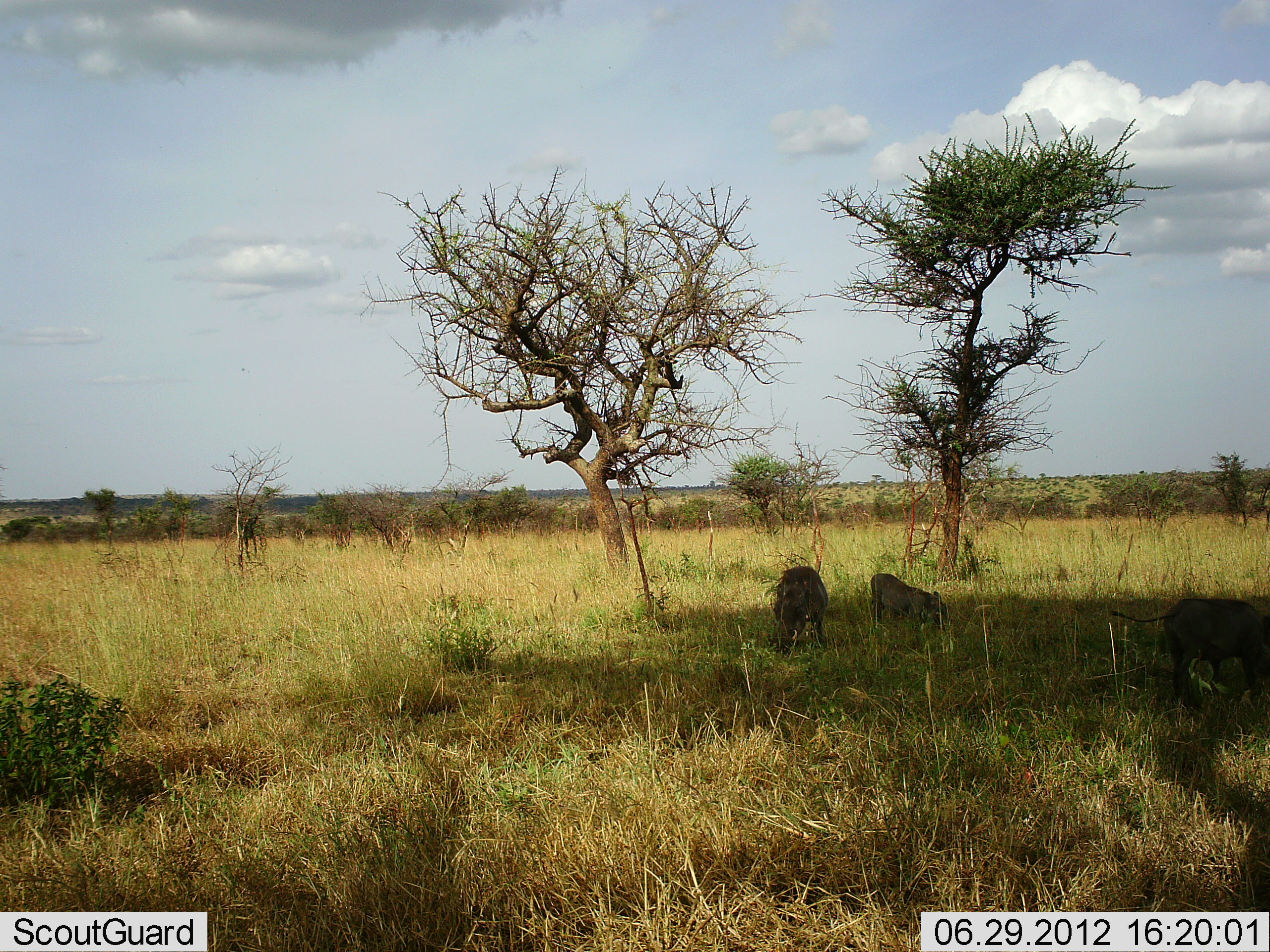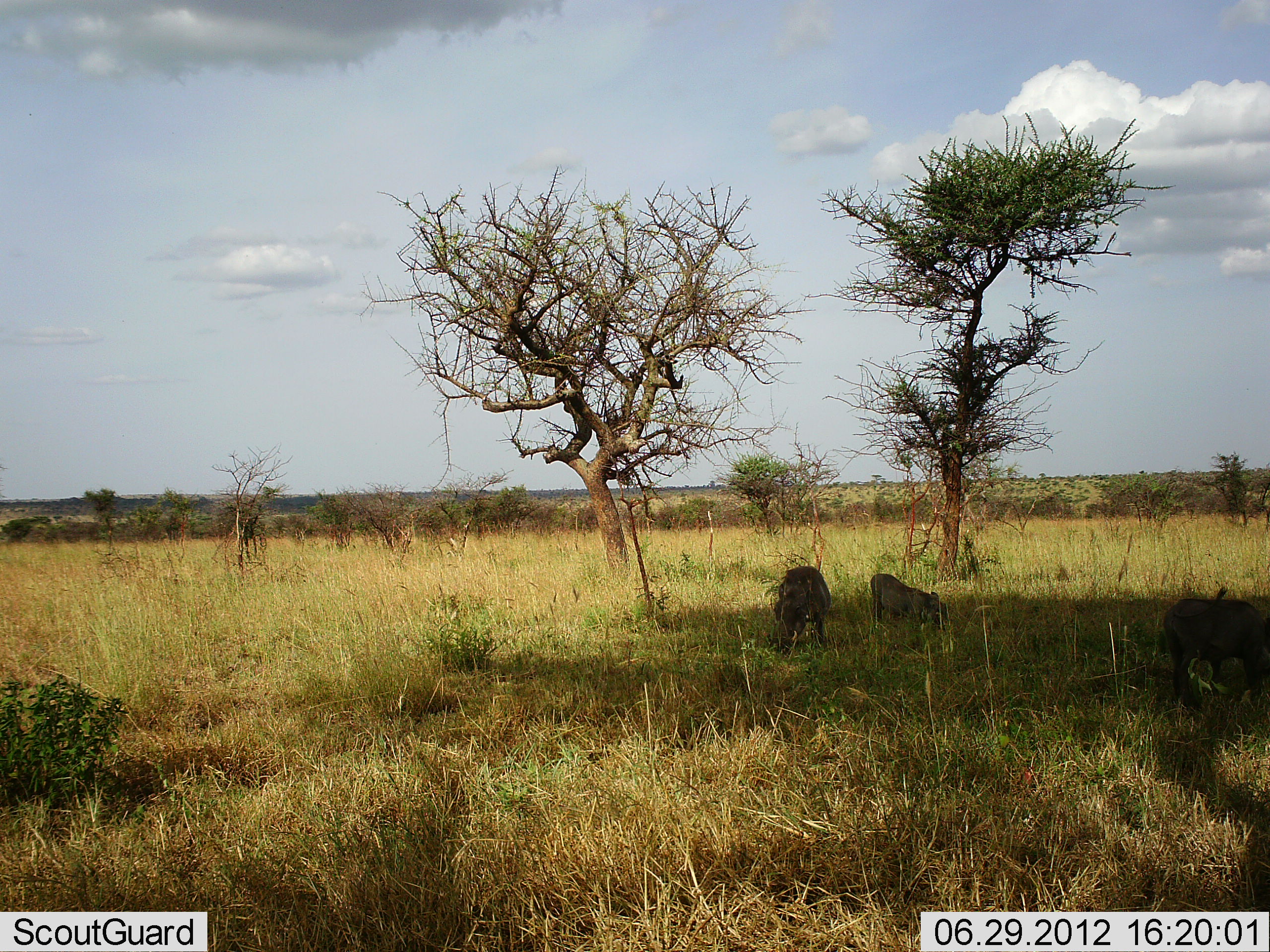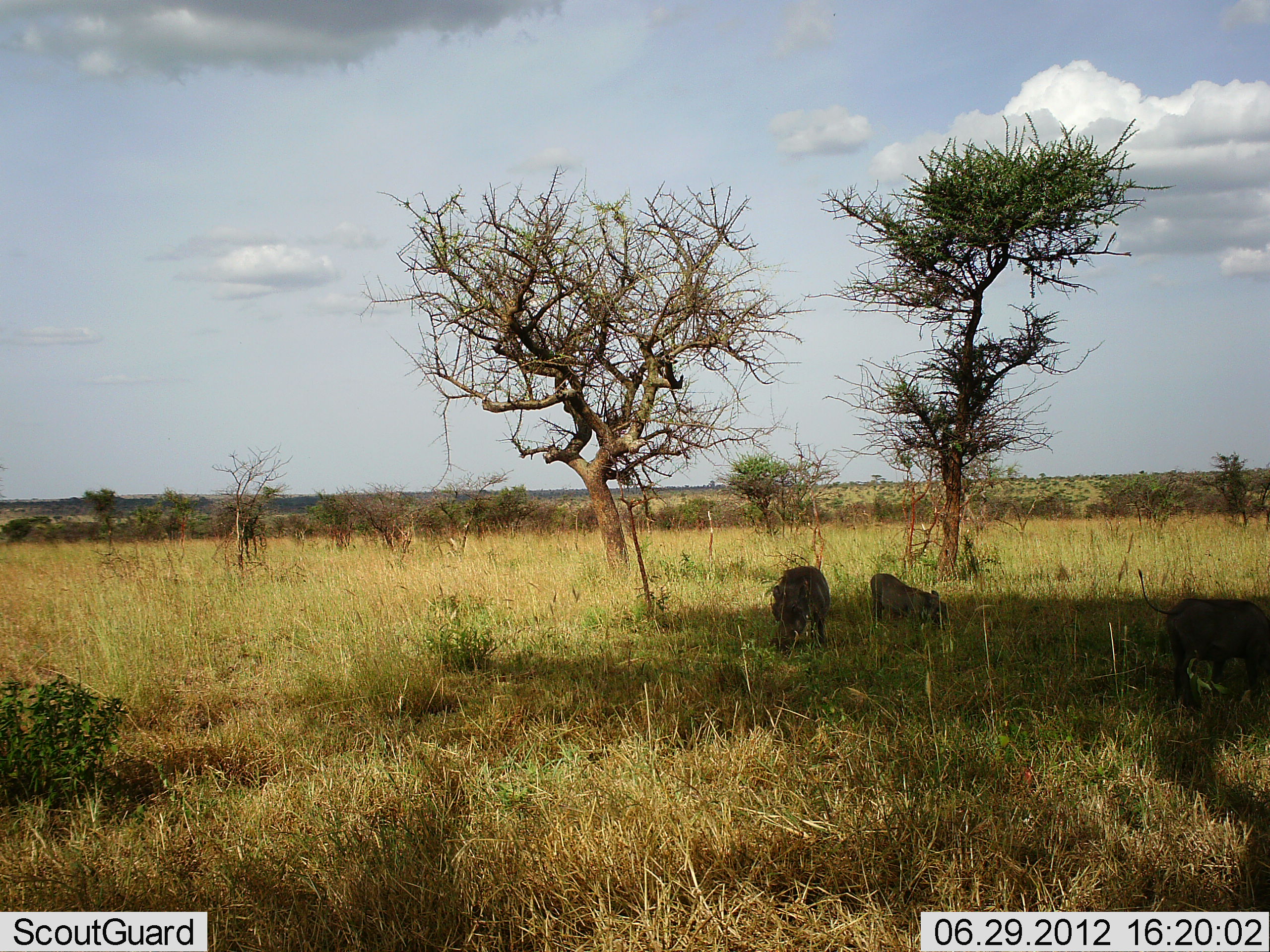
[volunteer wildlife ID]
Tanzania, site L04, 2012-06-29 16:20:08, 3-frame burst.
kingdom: Animalia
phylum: Chordata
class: Mammalia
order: Artiodactyla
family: Suidae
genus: Phacochoerus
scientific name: Phacochoerus africanus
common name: warthog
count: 3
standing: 40%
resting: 0%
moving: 0%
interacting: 0%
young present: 20%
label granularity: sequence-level